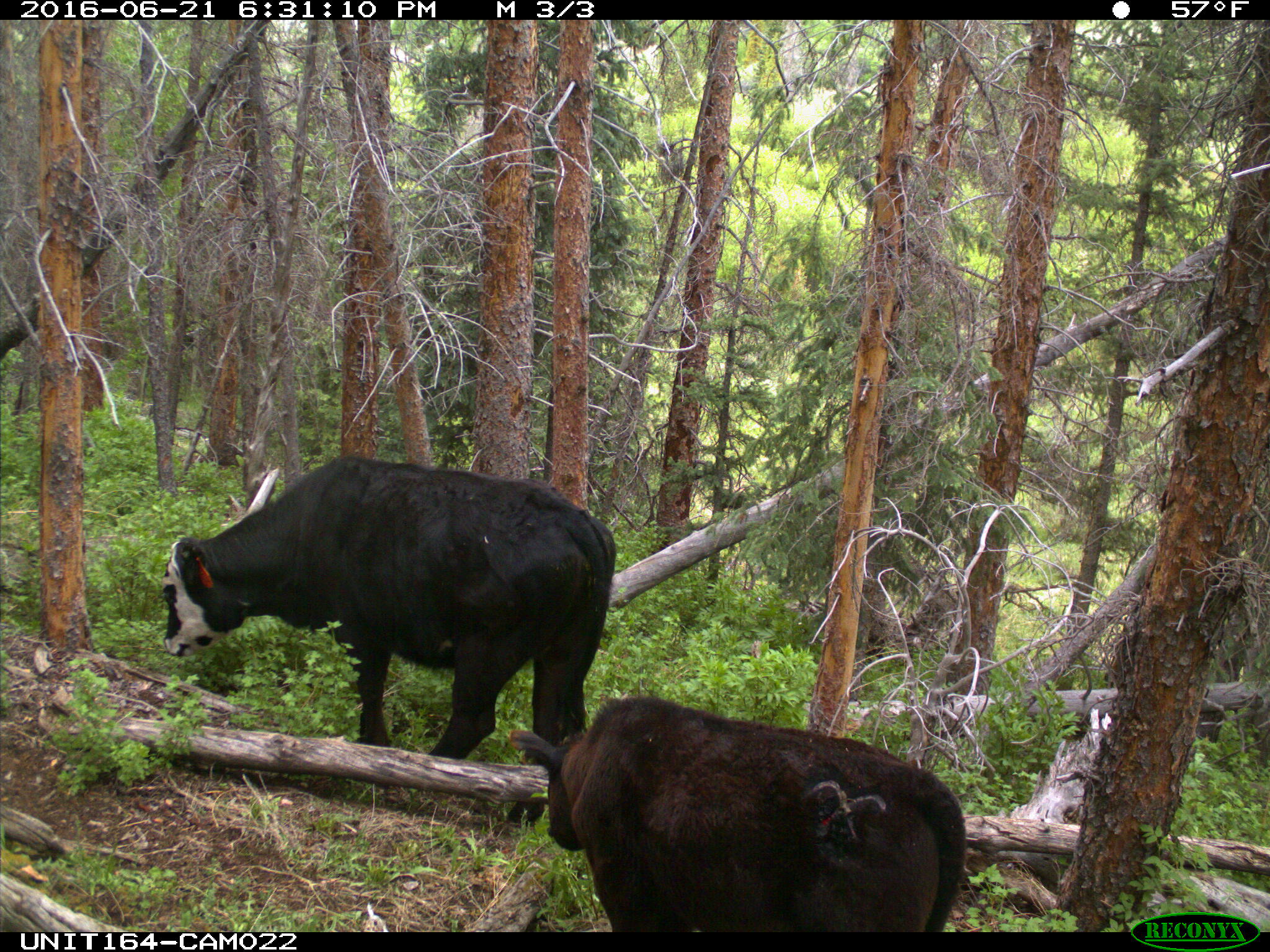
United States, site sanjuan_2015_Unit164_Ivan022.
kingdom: Animalia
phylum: Chordata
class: Mammalia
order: Artiodactyla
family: Bovidae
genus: Bos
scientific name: Bos taurus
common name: domestic cow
Bos taurus (domestic cow).